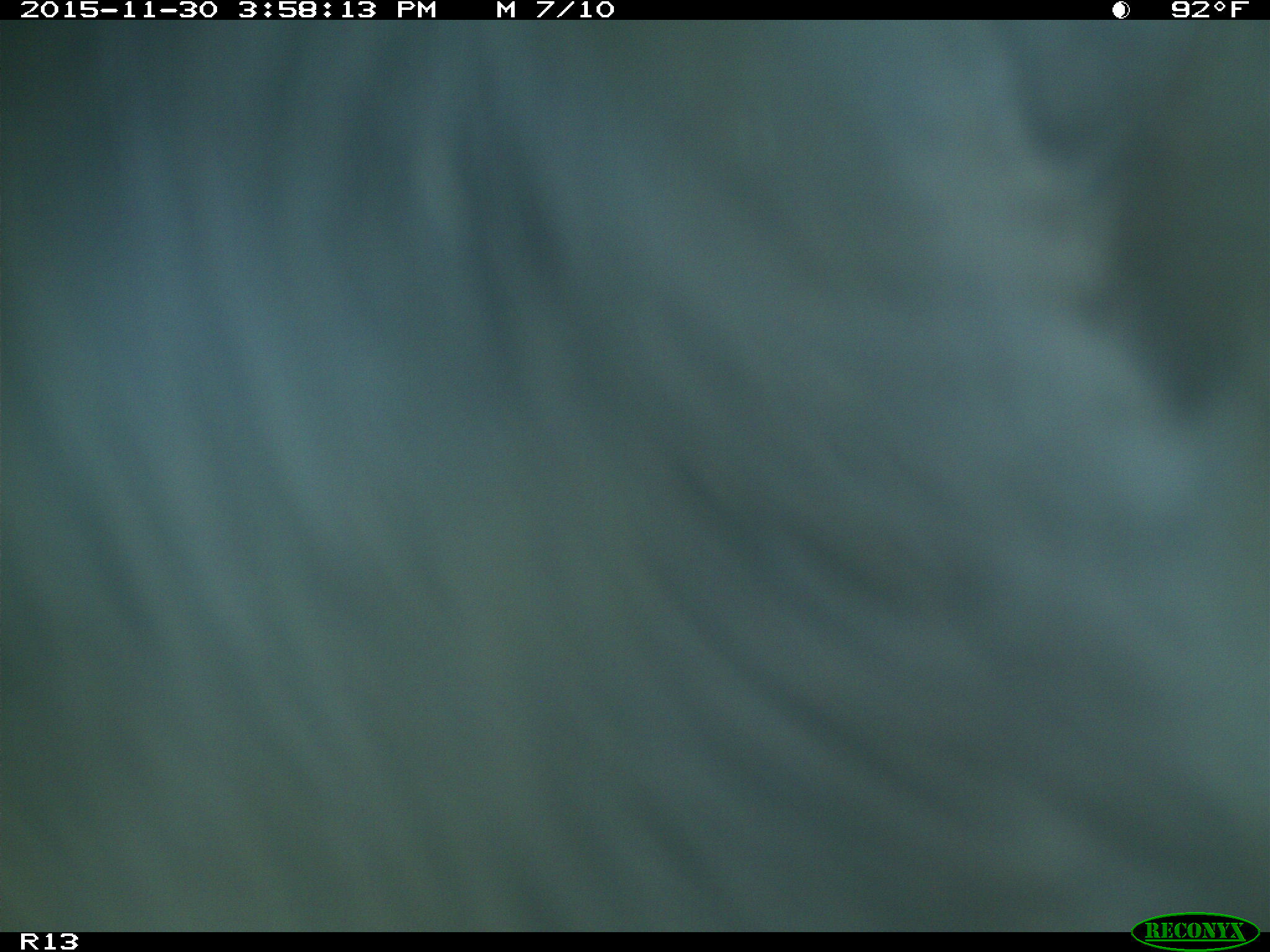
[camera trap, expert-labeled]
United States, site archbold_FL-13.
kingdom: Animalia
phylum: Chordata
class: Mammalia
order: Artiodactyla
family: Bovidae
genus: Bos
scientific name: Bos taurus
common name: domestic cow